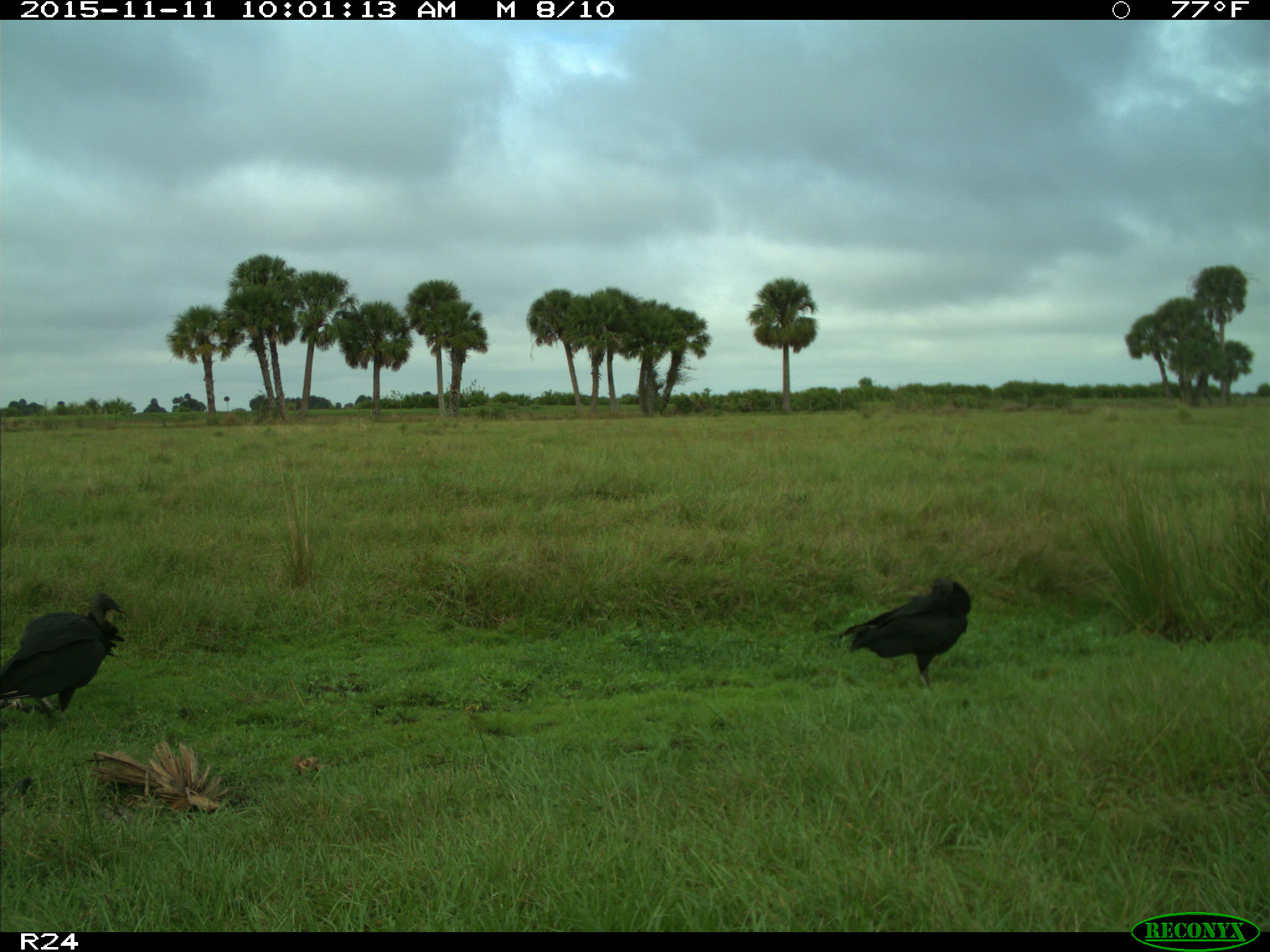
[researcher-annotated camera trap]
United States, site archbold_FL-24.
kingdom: Animalia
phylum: Chordata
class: Aves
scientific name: Aves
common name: birds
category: unidentified bird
Unidentified bird (birds) (Aves).